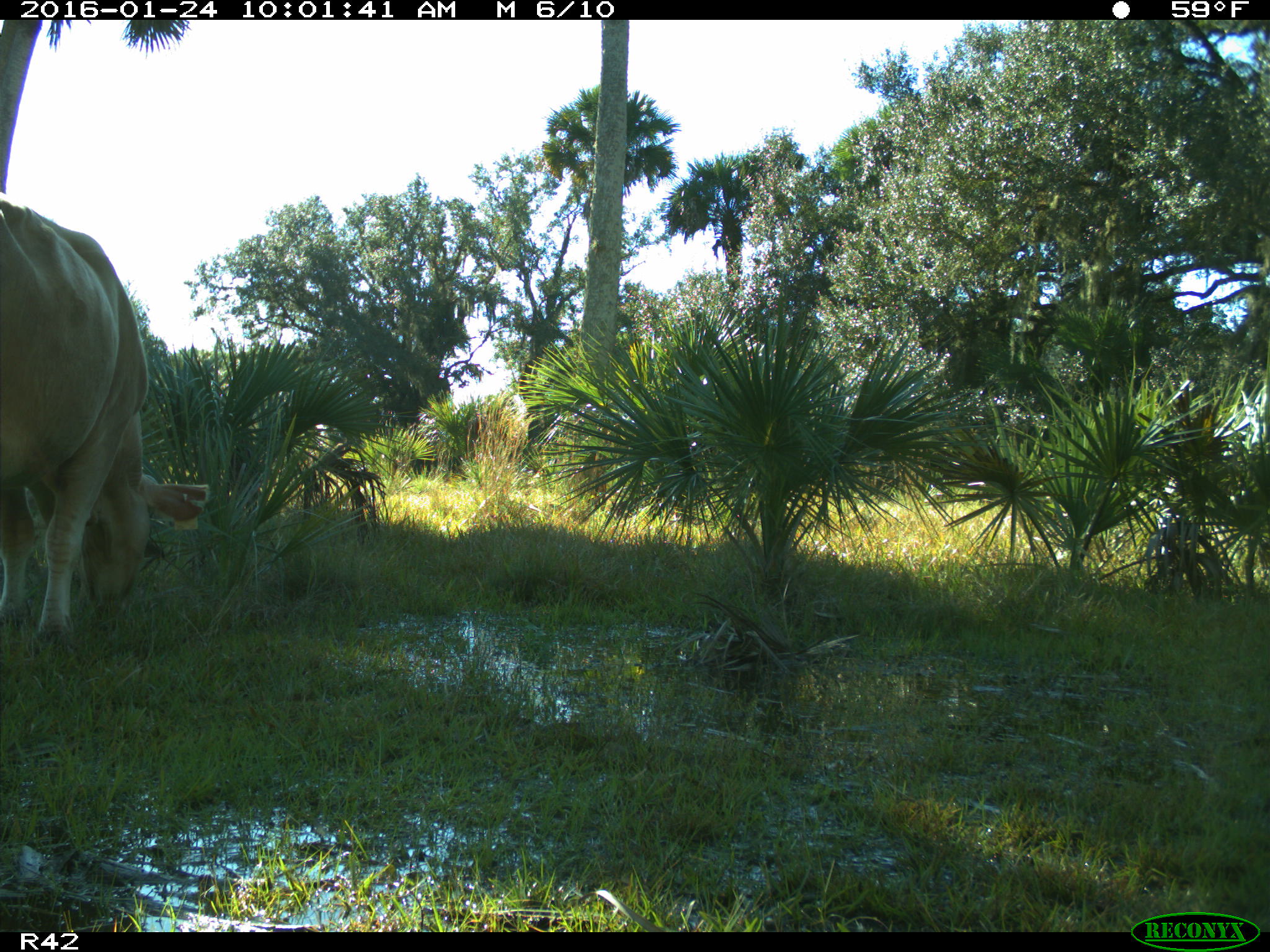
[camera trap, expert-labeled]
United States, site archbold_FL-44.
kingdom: Animalia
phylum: Chordata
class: Mammalia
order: Artiodactyla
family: Bovidae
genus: Bos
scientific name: Bos taurus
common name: domestic cow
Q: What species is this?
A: Bos taurus (domestic cow).